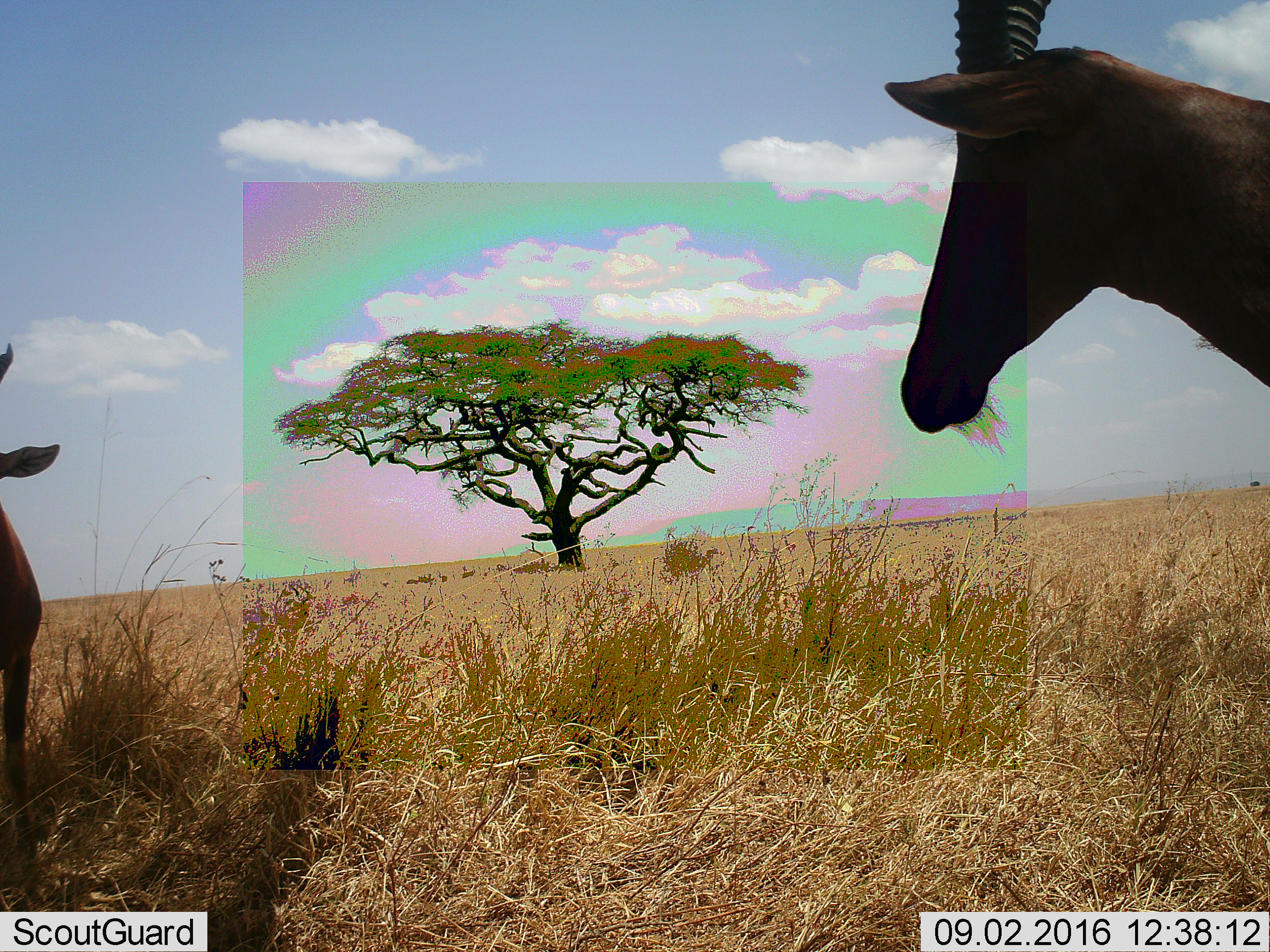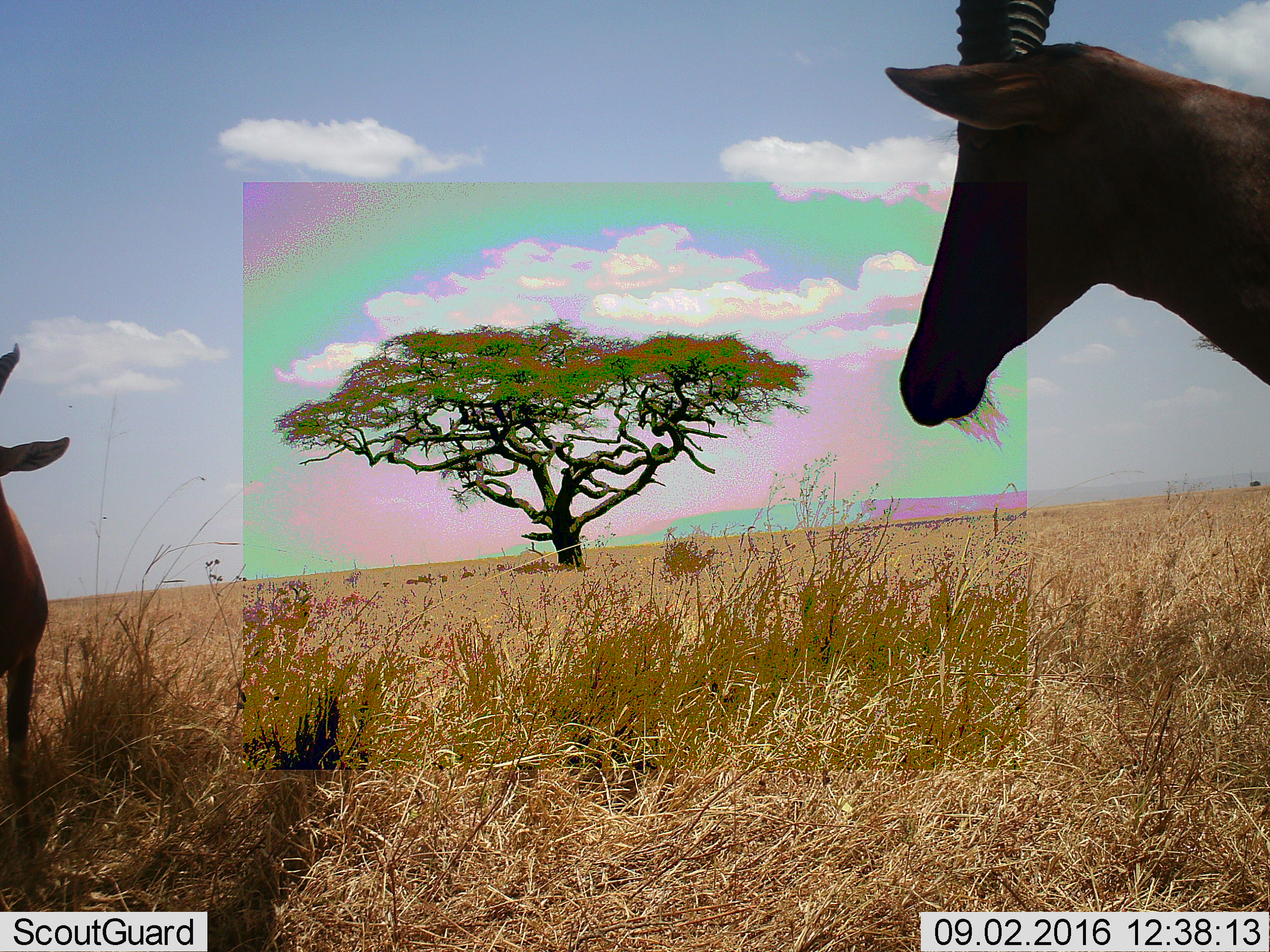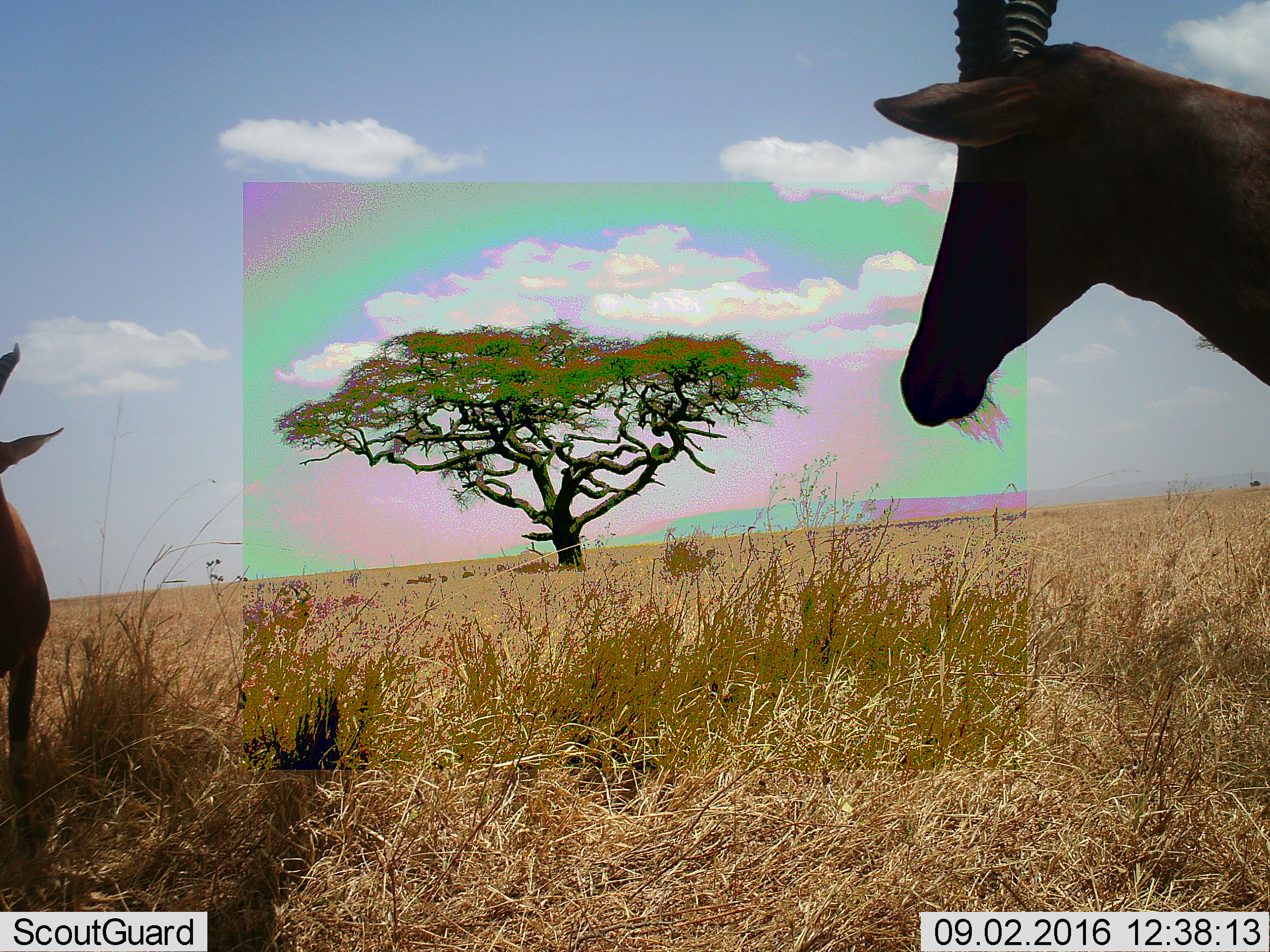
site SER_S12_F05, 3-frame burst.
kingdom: Animalia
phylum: Chordata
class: Mammalia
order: Artiodactyla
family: Bovidae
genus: Damaliscus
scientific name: Damaliscus lunatus jimela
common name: topi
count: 2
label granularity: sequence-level